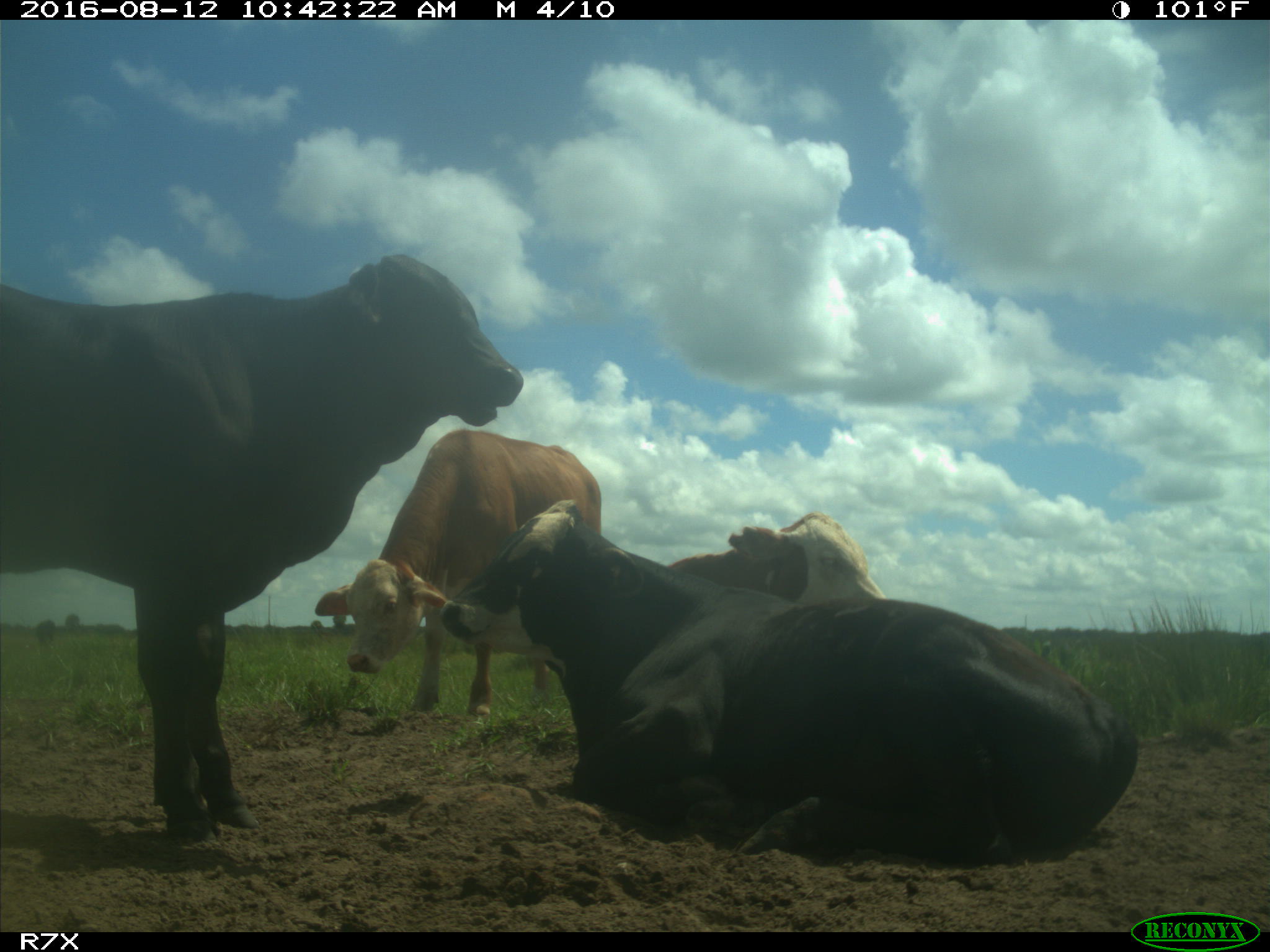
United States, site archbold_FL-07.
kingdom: Animalia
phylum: Chordata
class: Mammalia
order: Artiodactyla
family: Bovidae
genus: Bos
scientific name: Bos taurus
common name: domestic cow